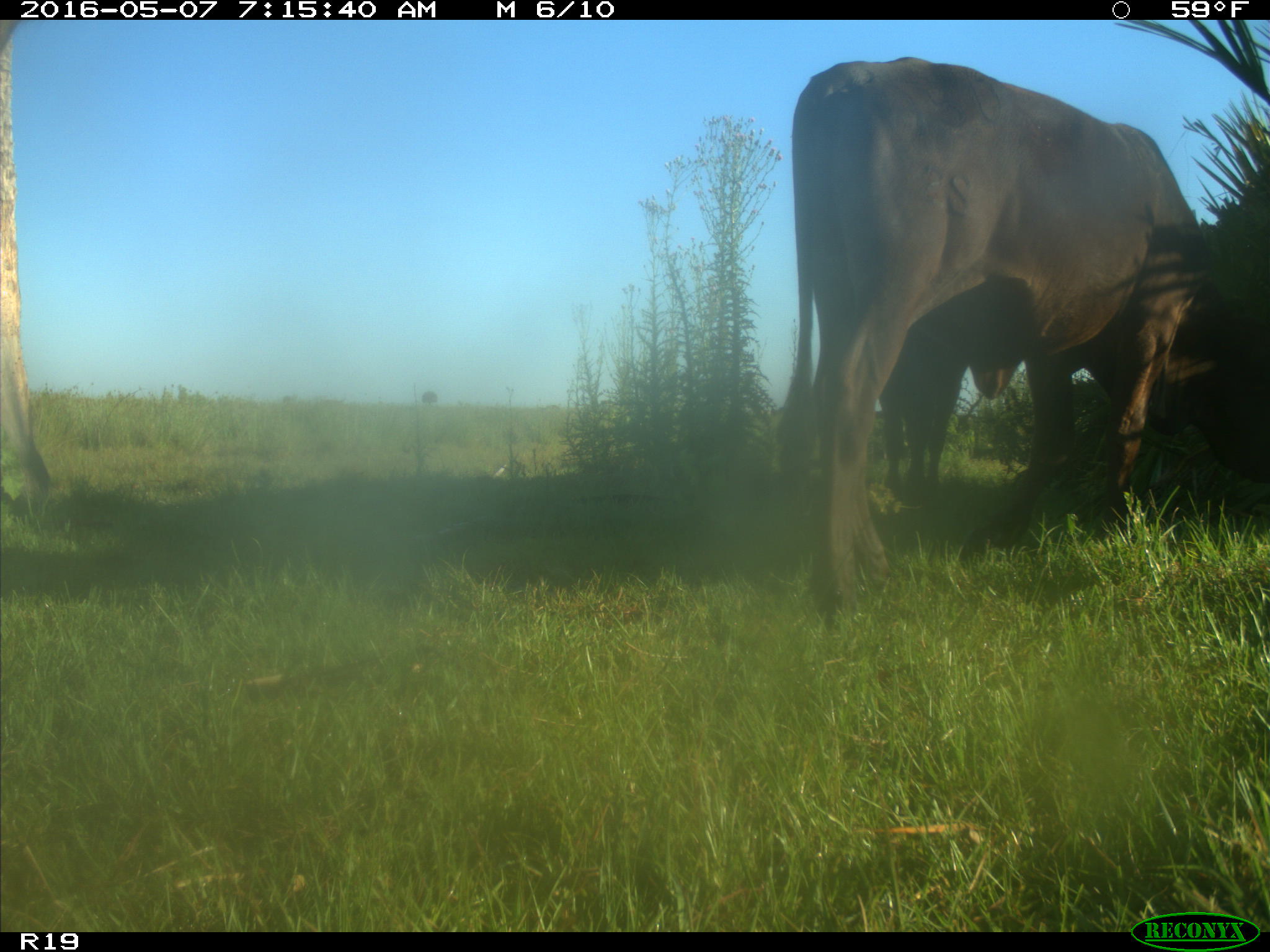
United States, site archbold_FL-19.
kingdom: Animalia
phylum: Chordata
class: Mammalia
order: Artiodactyla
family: Bovidae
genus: Bos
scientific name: Bos taurus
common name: domestic cow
Bos taurus (domestic cow).